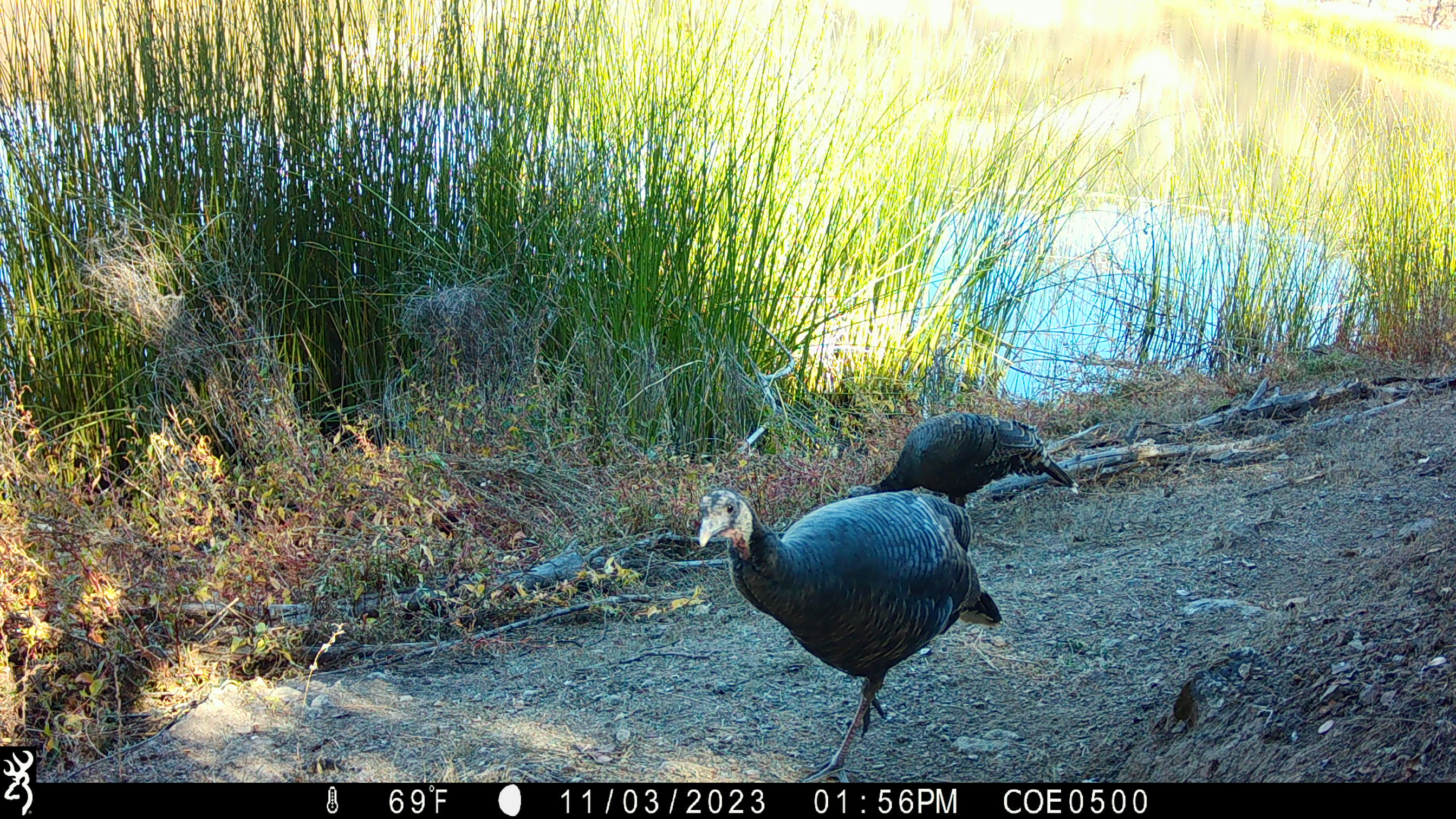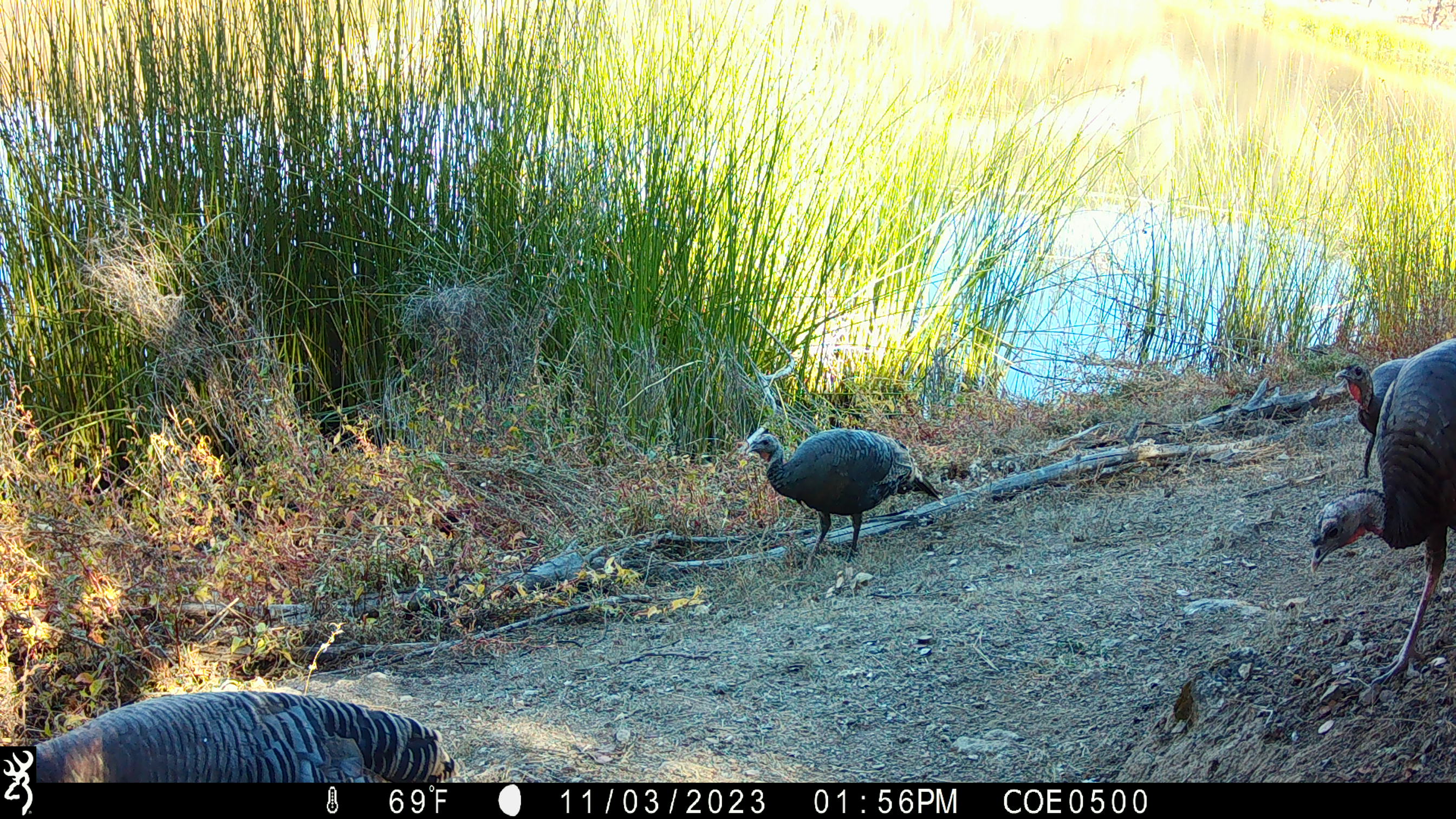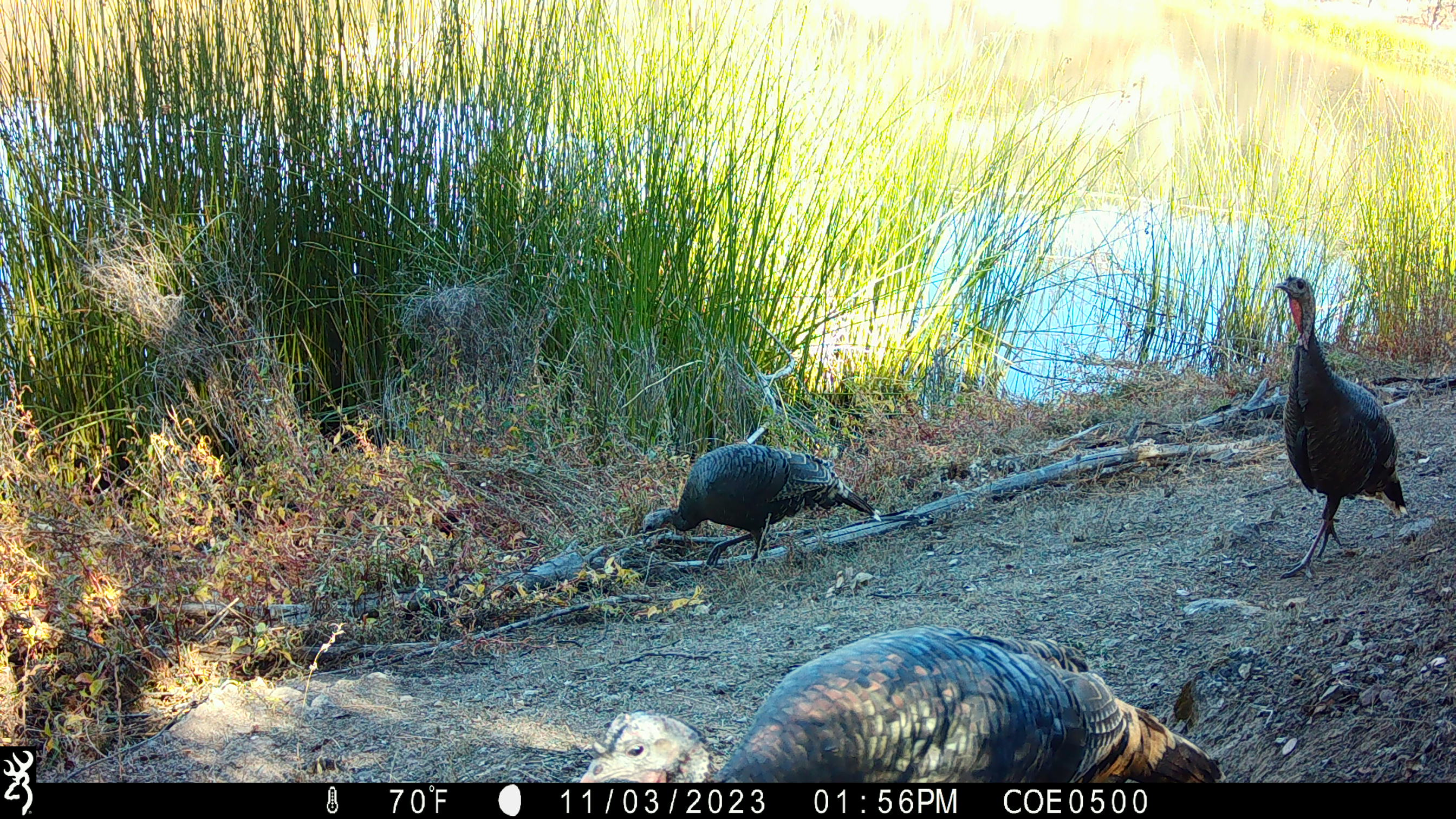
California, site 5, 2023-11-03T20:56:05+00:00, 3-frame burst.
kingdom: Animalia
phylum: Chordata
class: Aves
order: Galliformes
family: Phasianidae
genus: Meleagris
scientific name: Meleagris gallopavo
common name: turkey